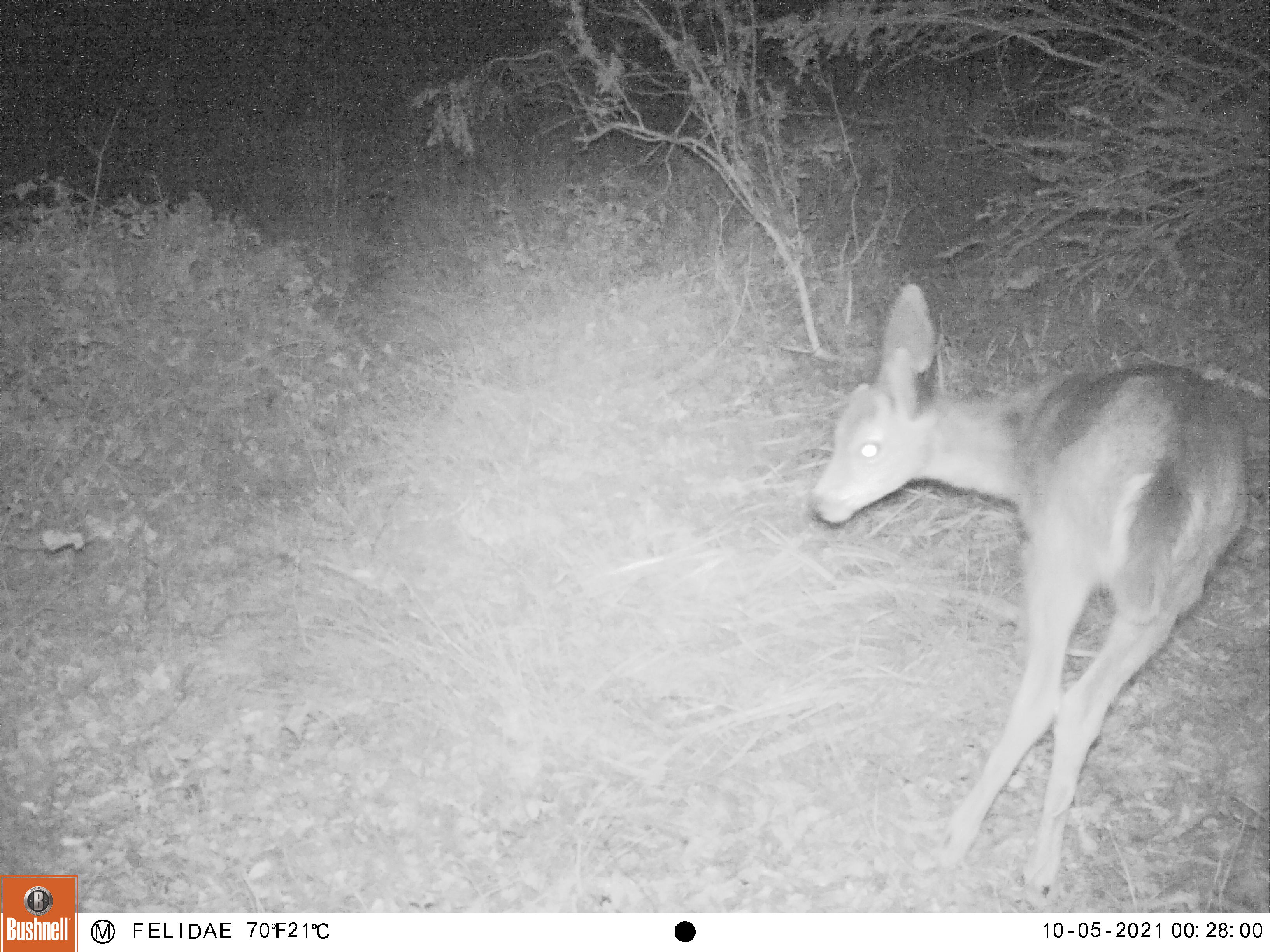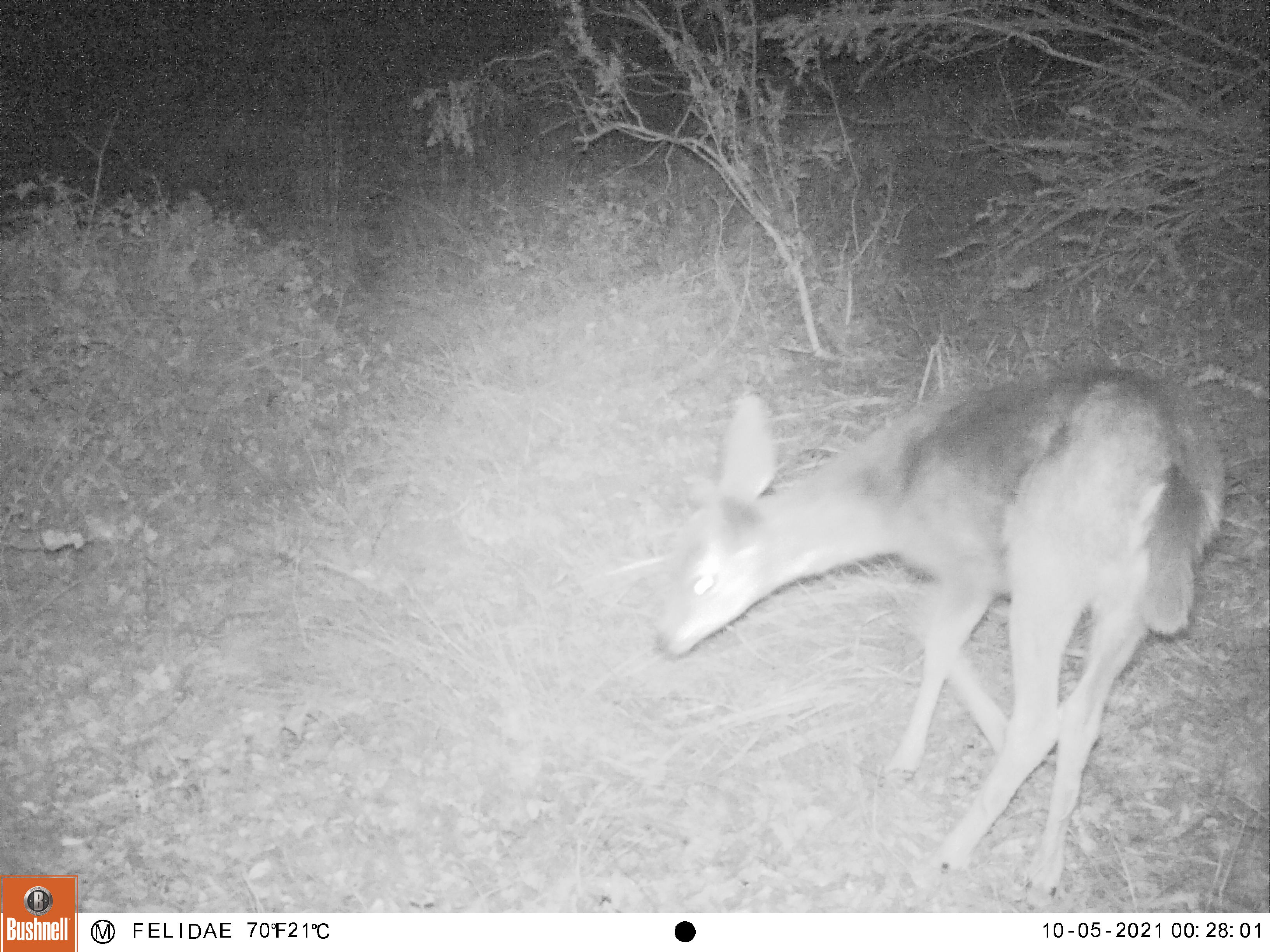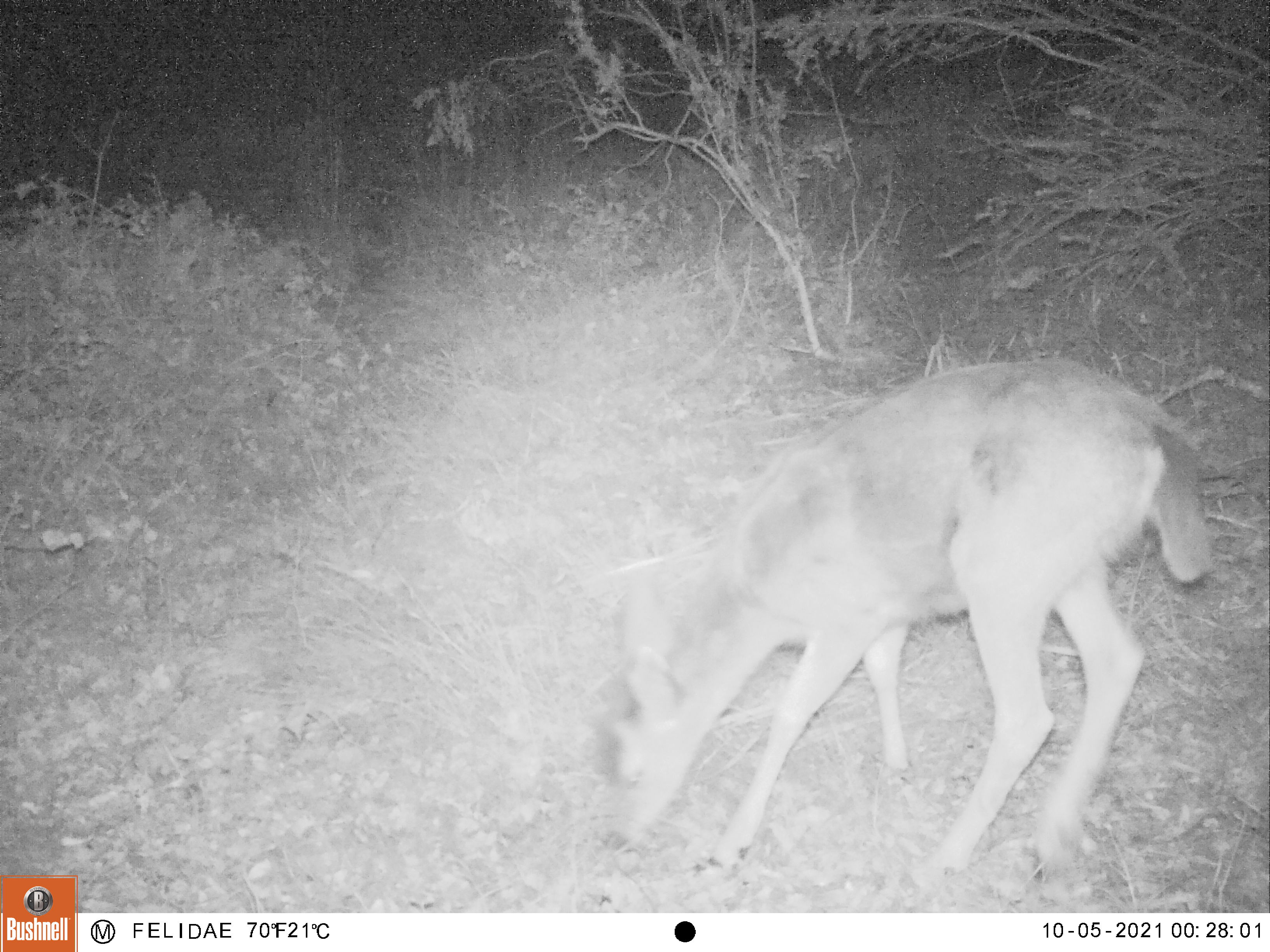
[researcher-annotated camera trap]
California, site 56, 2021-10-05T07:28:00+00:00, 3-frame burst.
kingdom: Animalia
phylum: Chordata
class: Mammalia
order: Artiodactyla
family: Cervidae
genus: Odocoileus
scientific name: Odocoileus hemionus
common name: mule deer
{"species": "mule deer (Odocoileus hemionus)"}